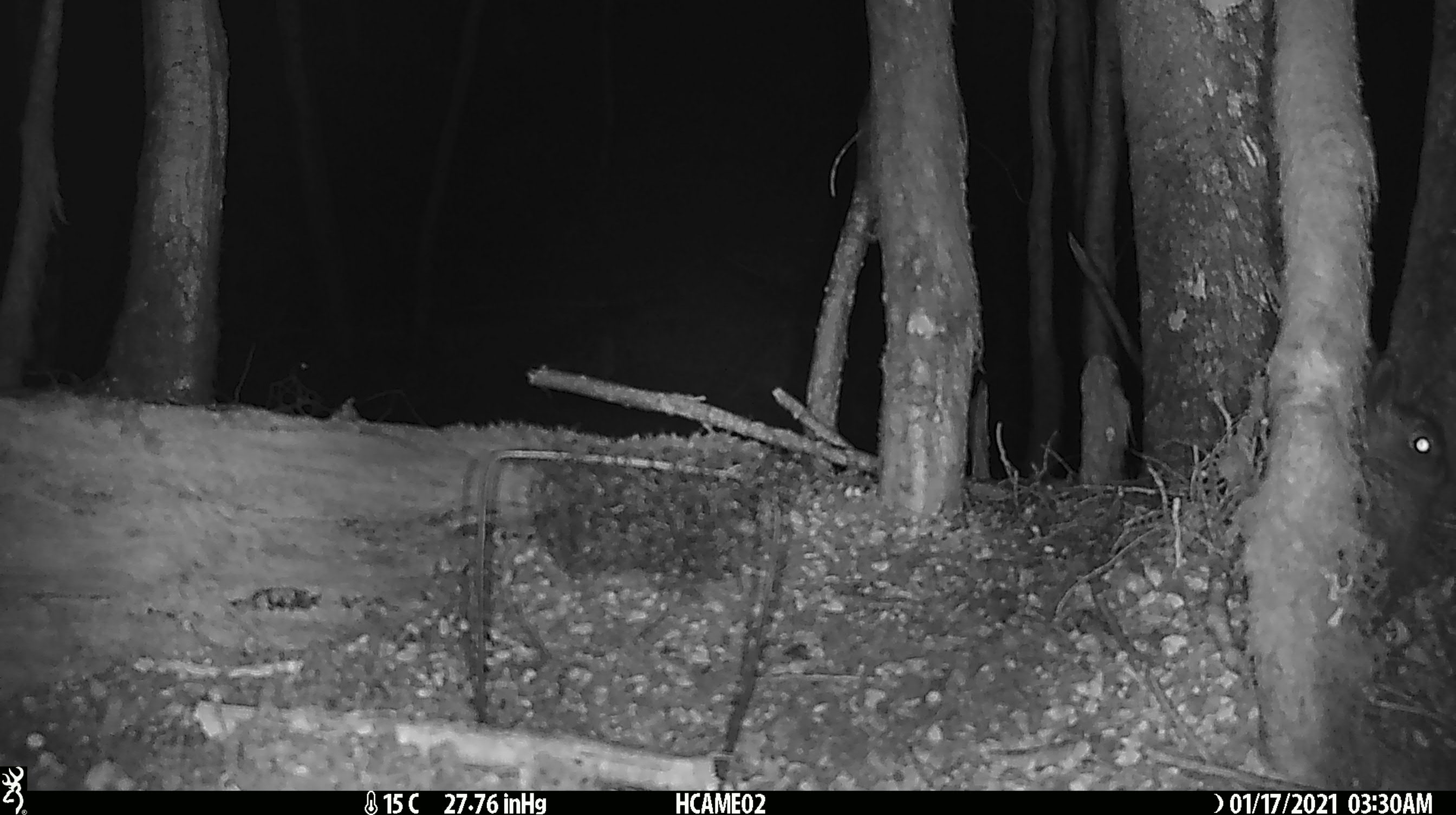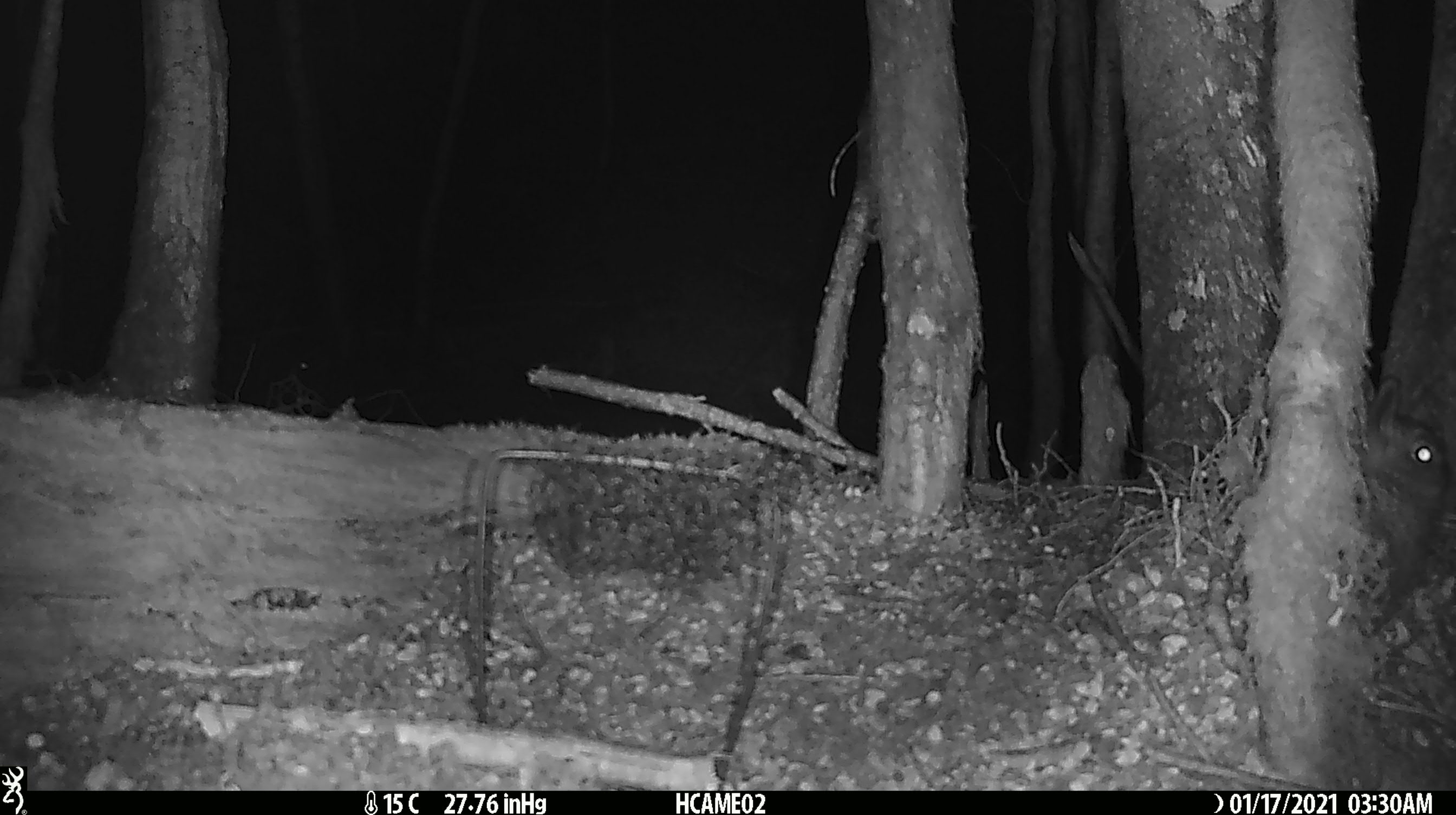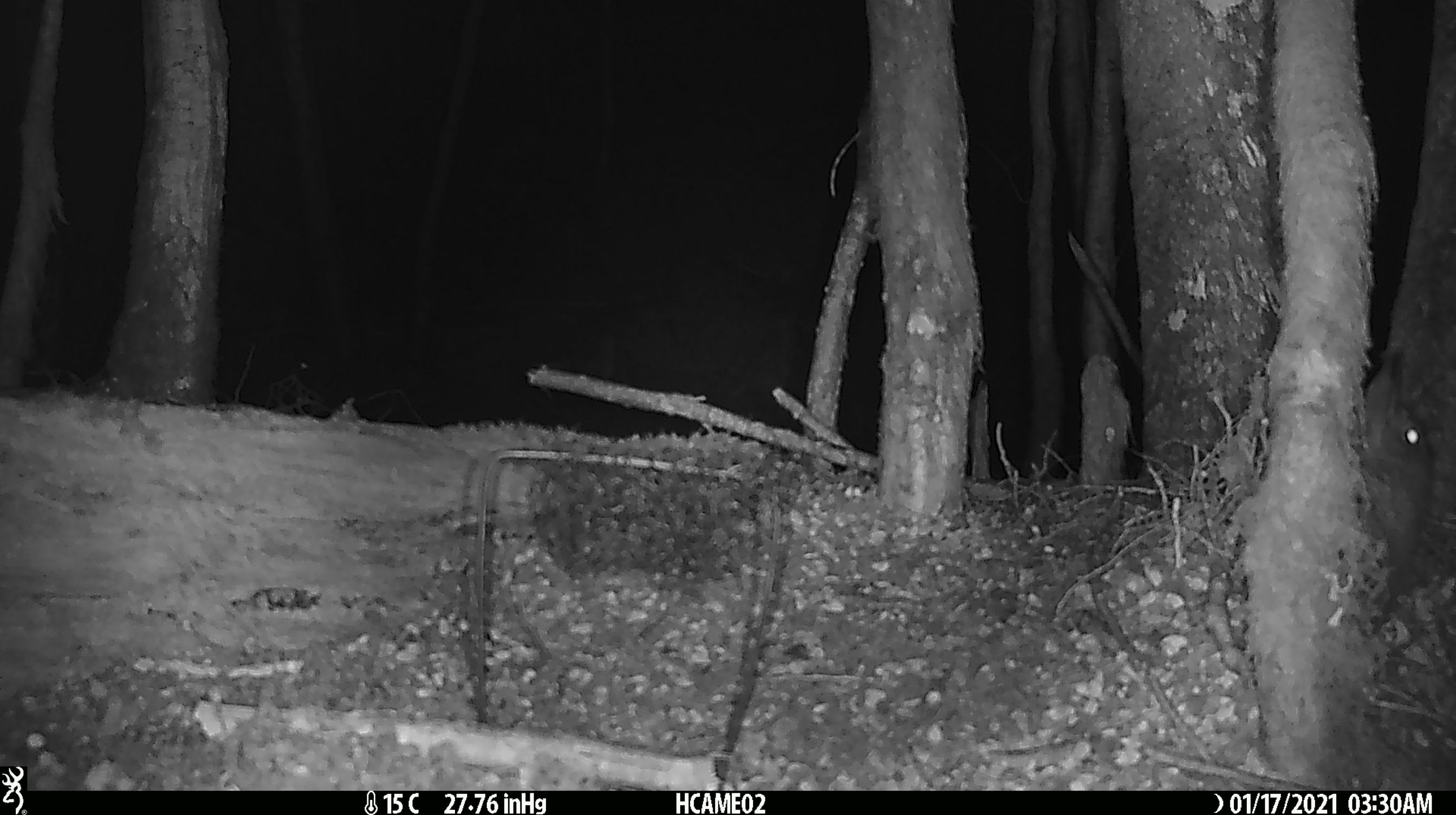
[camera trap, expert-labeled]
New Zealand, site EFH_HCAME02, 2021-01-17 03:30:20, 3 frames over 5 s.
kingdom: Animalia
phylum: Chordata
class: Mammalia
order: Lagomorpha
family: Leporidae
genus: Oryctolagus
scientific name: Oryctolagus cuniculus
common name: european rabbit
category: rabbit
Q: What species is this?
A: Rabbit (european rabbit) (Oryctolagus cuniculus).